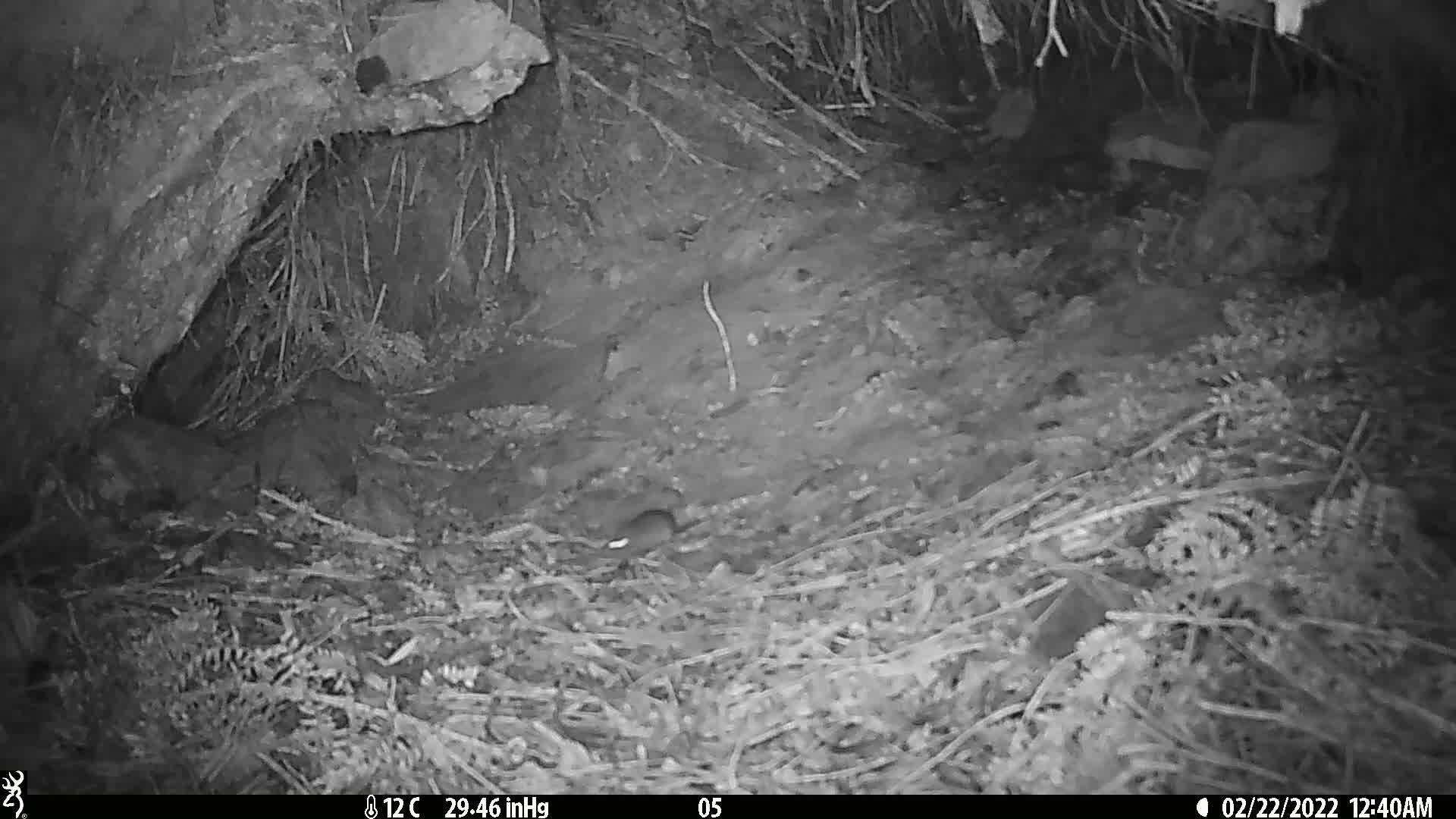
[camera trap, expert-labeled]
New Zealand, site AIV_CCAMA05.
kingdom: Animalia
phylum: Chordata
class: Mammalia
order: Rodentia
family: Muridae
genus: Mus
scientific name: Mus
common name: mouse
Mouse (Mus).